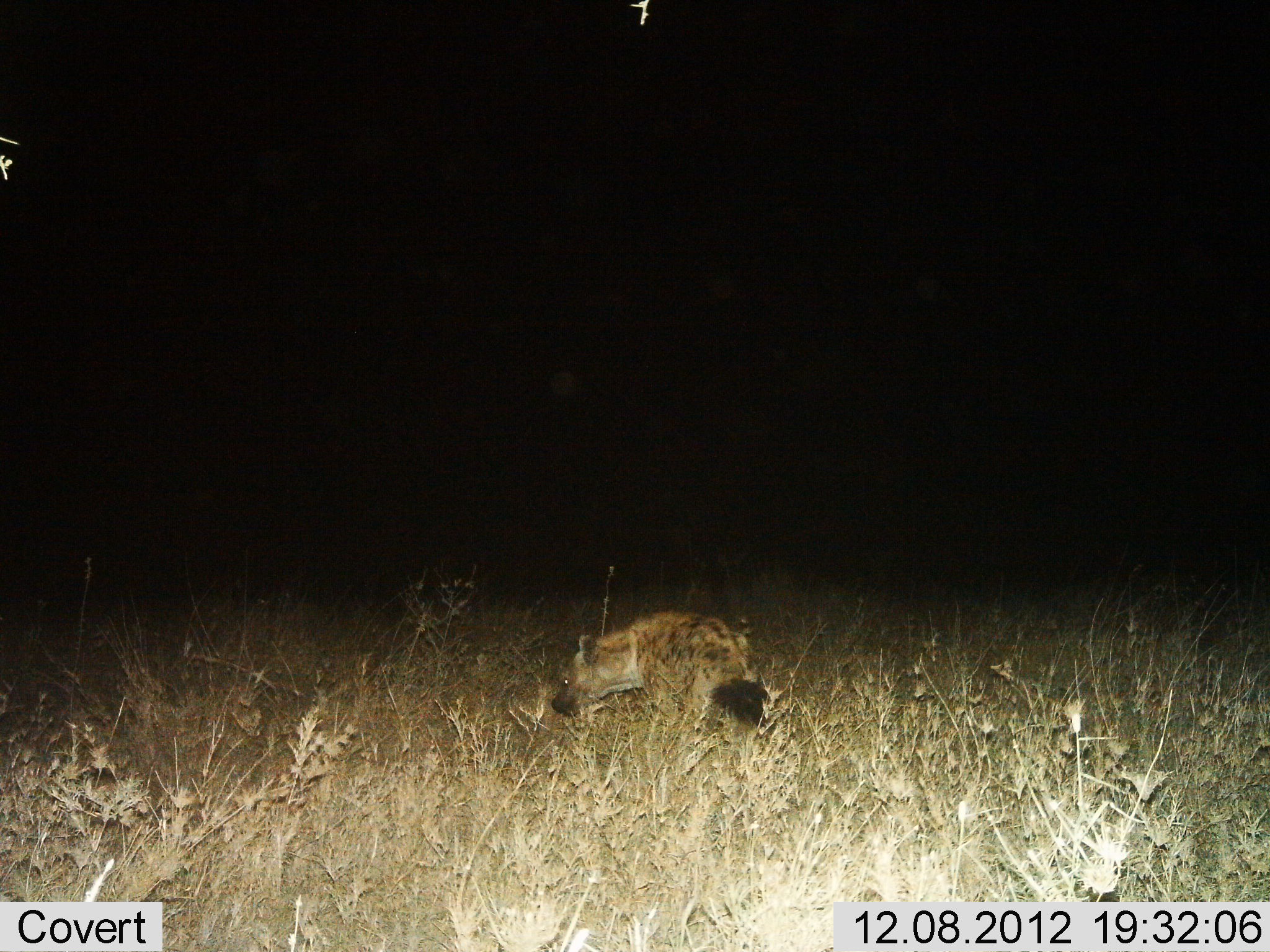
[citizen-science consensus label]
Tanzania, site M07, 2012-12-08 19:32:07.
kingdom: Animalia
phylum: Chordata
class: Mammalia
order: Carnivora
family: Hyaenidae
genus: Crocuta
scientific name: Crocuta crocuta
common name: spotted hyena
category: hyenaspotted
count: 1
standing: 70%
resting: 0%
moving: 30%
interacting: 0%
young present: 0%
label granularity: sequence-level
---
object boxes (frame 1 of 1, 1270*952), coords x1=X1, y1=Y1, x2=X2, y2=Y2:
animal: x1=551, y1=610, x2=772, y2=745